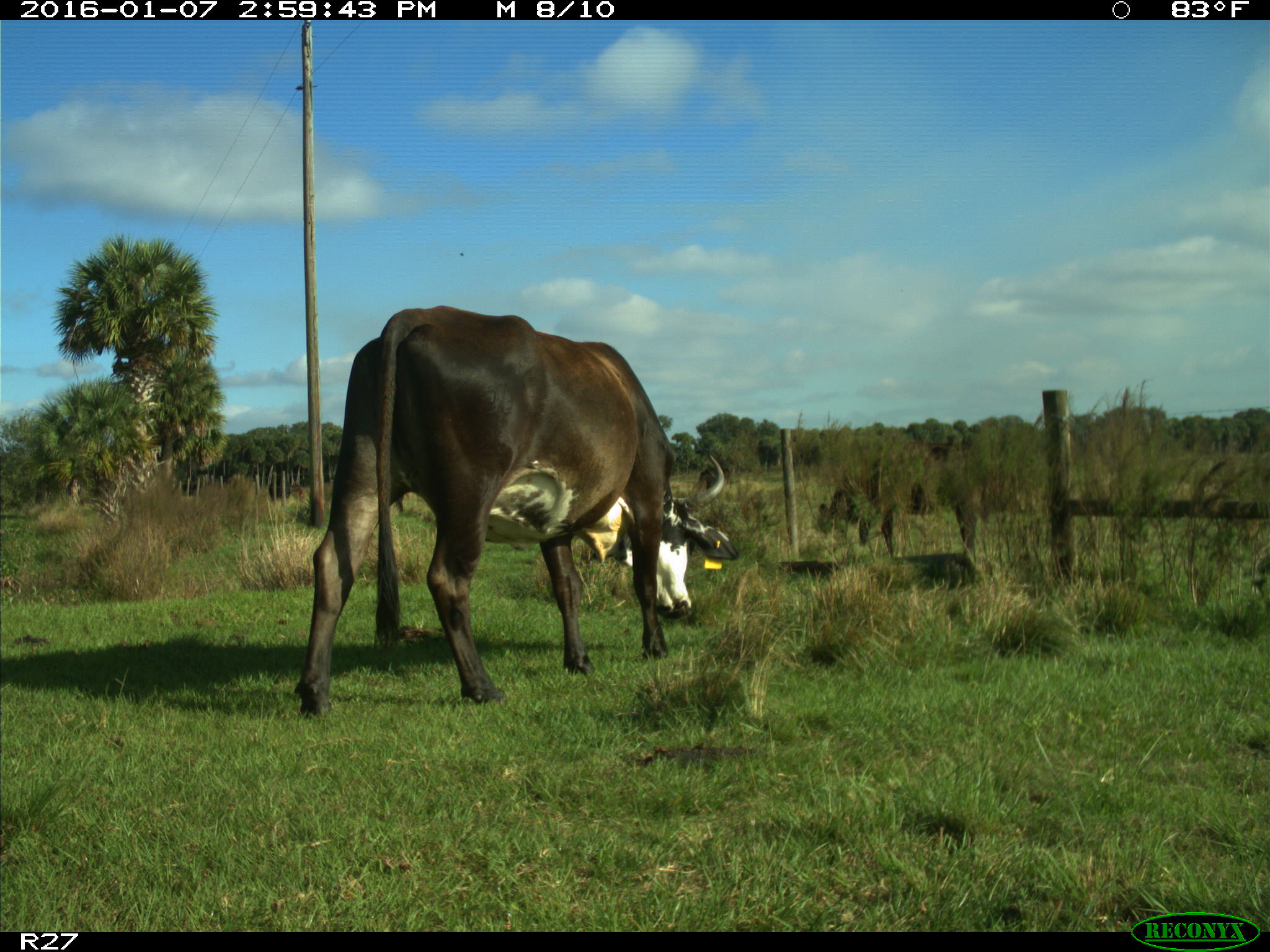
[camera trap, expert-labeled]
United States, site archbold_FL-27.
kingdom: Animalia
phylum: Chordata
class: Mammalia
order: Artiodactyla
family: Bovidae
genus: Bos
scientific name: Bos taurus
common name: domestic cow